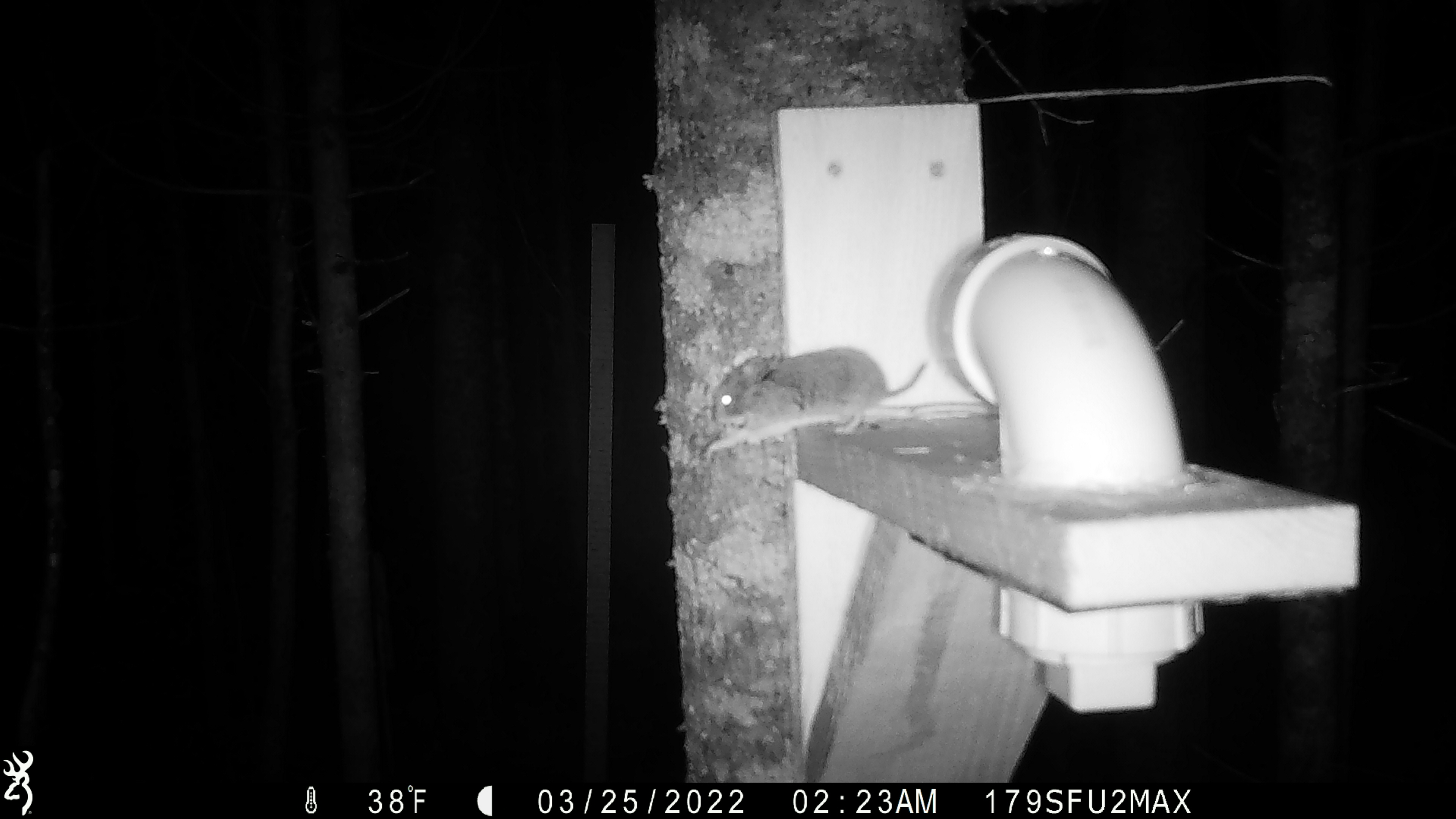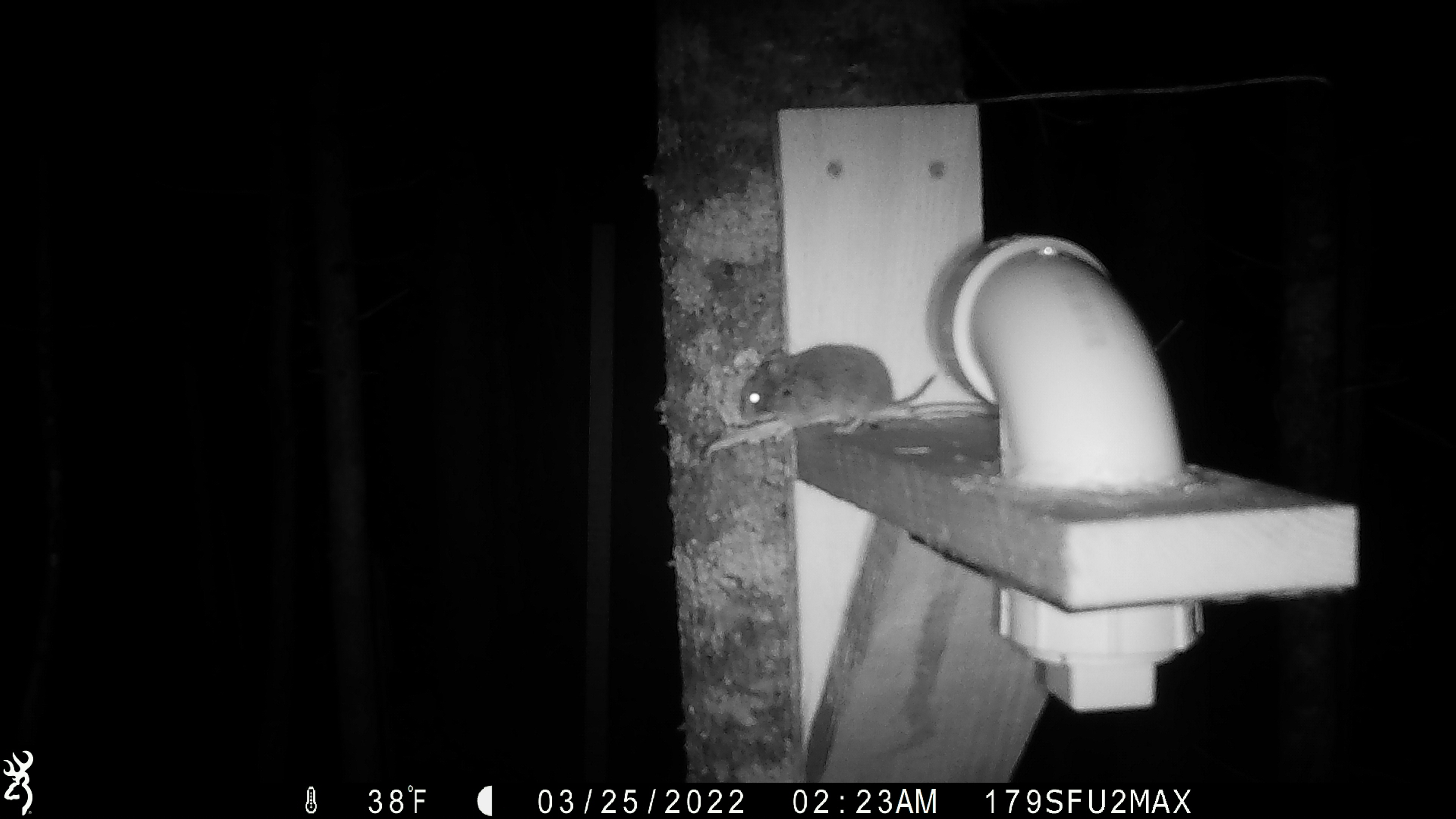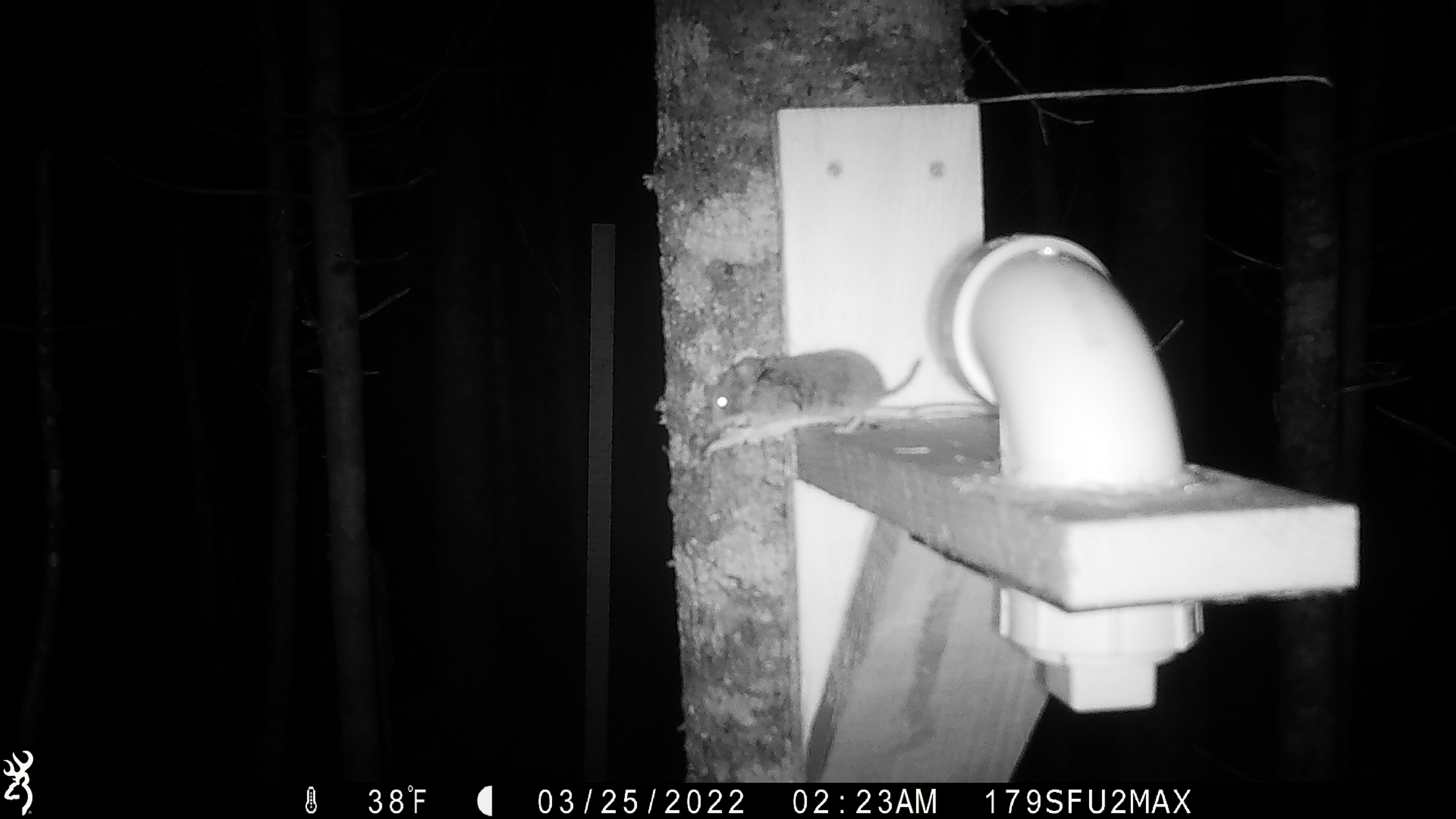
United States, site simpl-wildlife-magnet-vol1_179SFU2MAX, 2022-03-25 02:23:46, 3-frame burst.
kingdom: Animalia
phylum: Chordata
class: Mammalia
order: Rodentia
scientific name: Rodentia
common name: mouse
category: mouse sp.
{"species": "mouse sp. (mouse) (Rodentia)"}